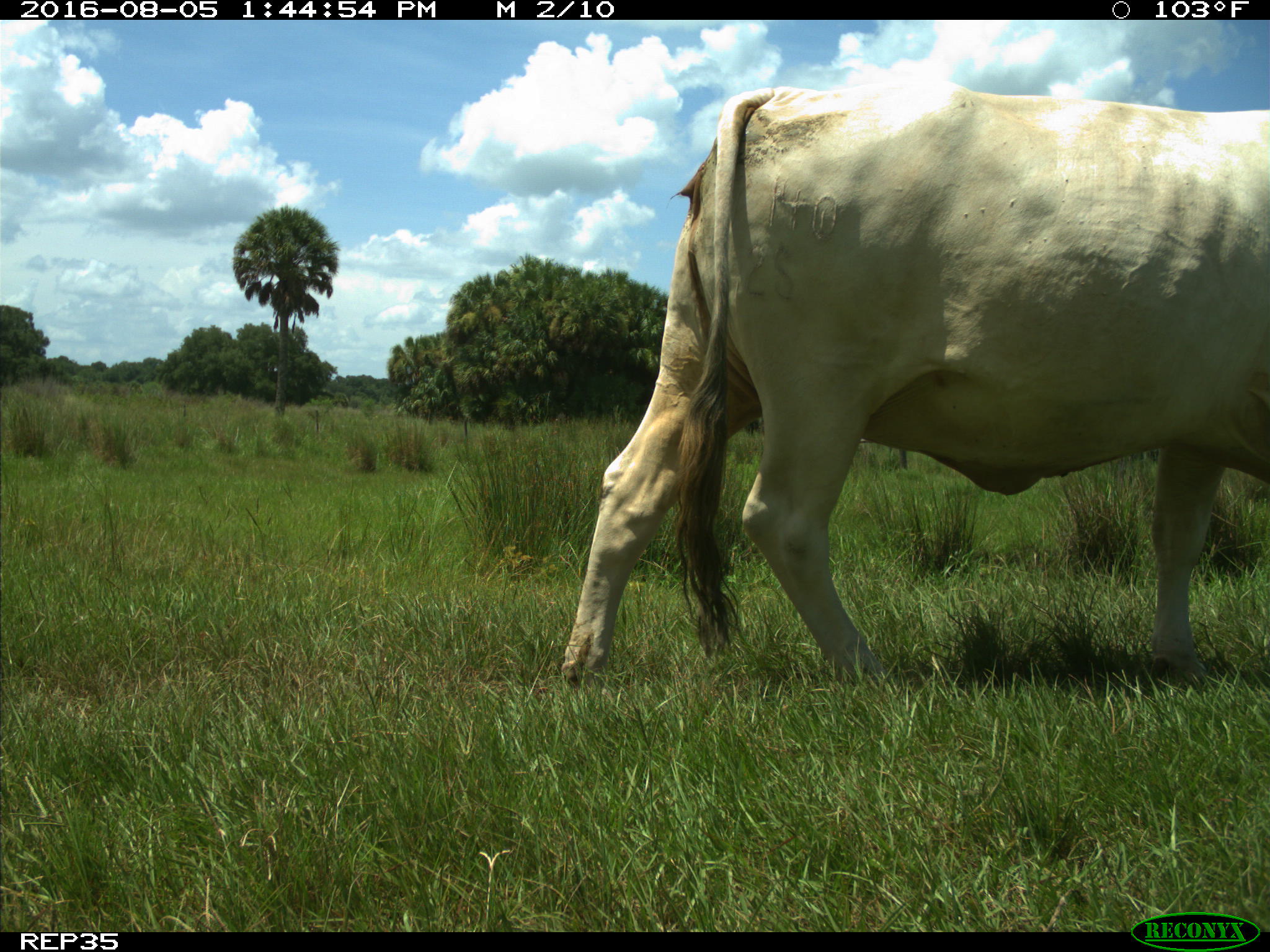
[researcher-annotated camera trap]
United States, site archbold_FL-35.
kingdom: Animalia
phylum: Chordata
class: Mammalia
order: Artiodactyla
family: Bovidae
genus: Bos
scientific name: Bos taurus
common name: domestic cow